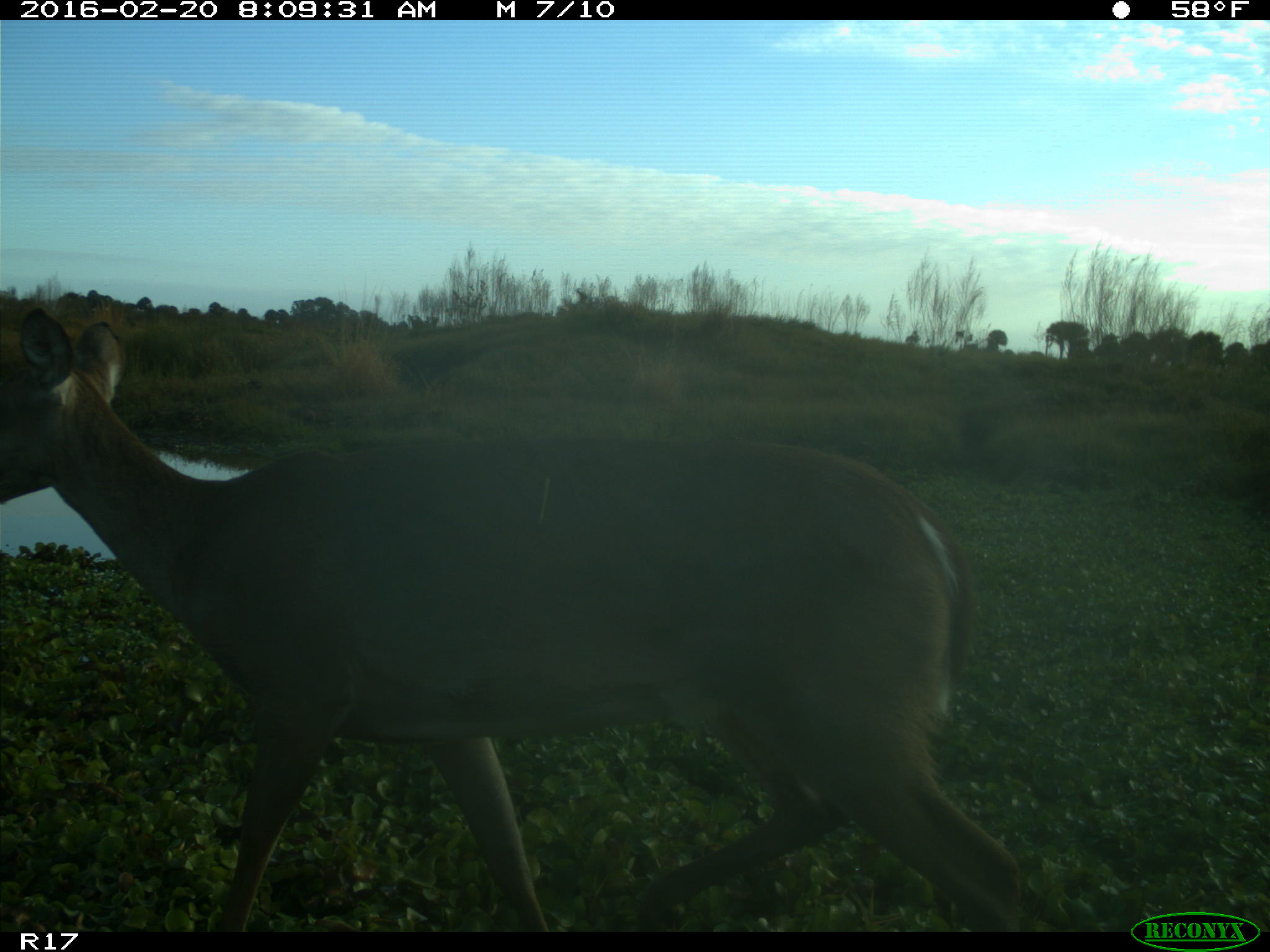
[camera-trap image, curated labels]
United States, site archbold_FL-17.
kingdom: Animalia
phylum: Chordata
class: Mammalia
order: Artiodactyla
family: Cervidae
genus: Odocoileus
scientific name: Odocoileus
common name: deer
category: unidentified deer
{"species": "unidentified deer (deer) (Odocoileus)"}